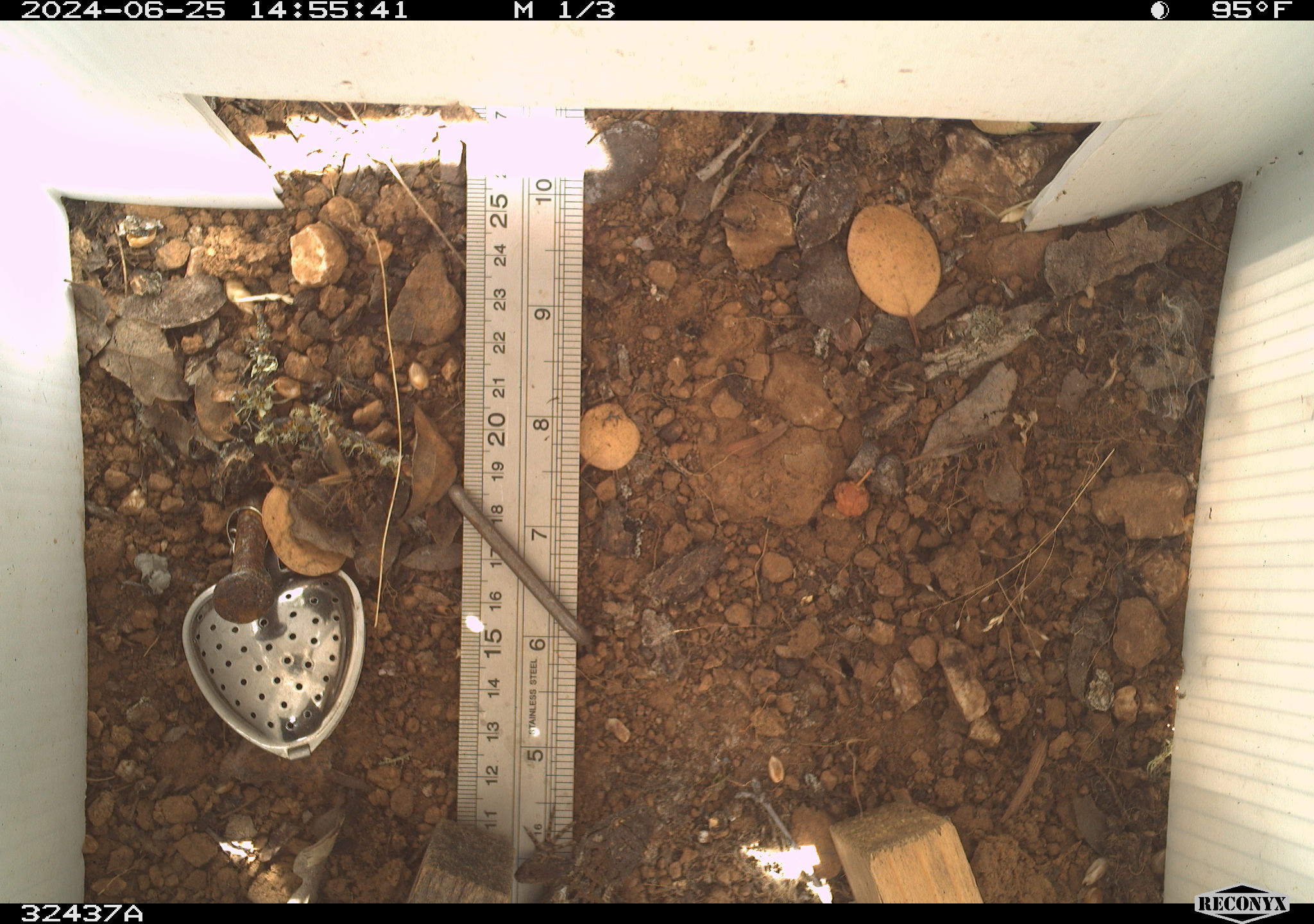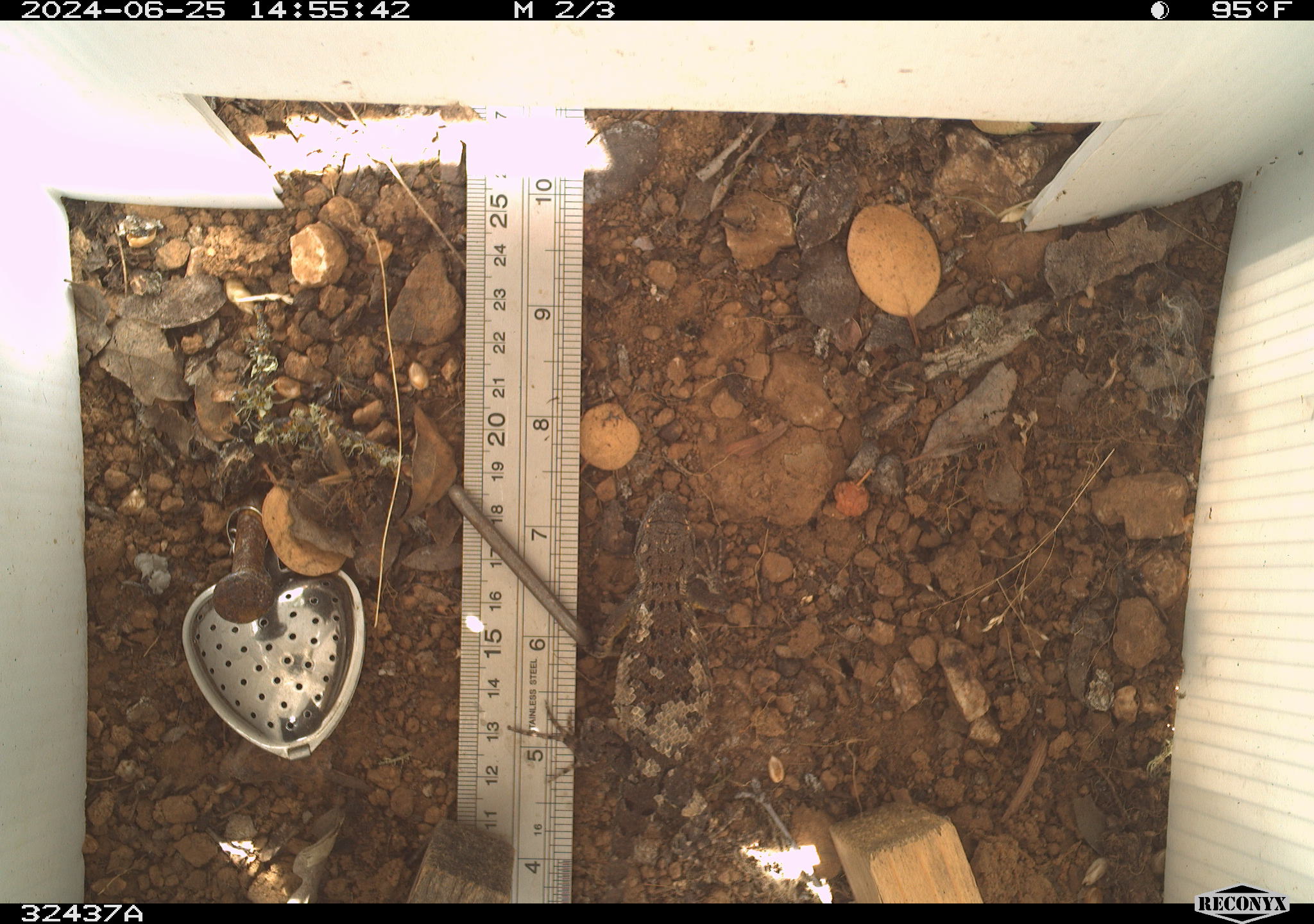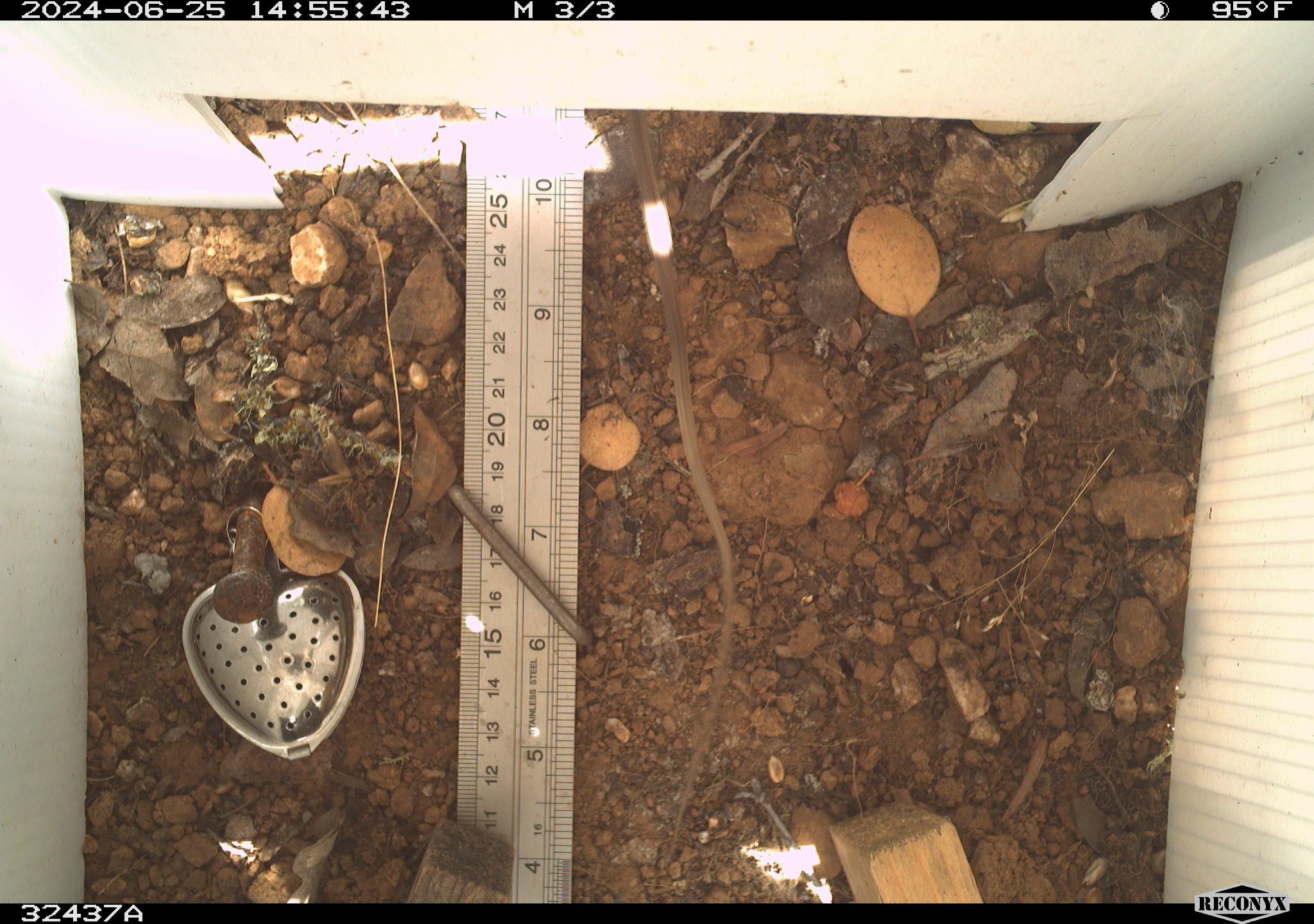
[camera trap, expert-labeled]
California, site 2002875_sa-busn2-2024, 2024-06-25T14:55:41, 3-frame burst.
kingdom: Animalia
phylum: Chordata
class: Reptilia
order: Squamata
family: Phrynosomatidae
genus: Sceloporus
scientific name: Sceloporus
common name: spiny lizards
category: sceloporus species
Sceloporus species (spiny lizards) (Sceloporus).